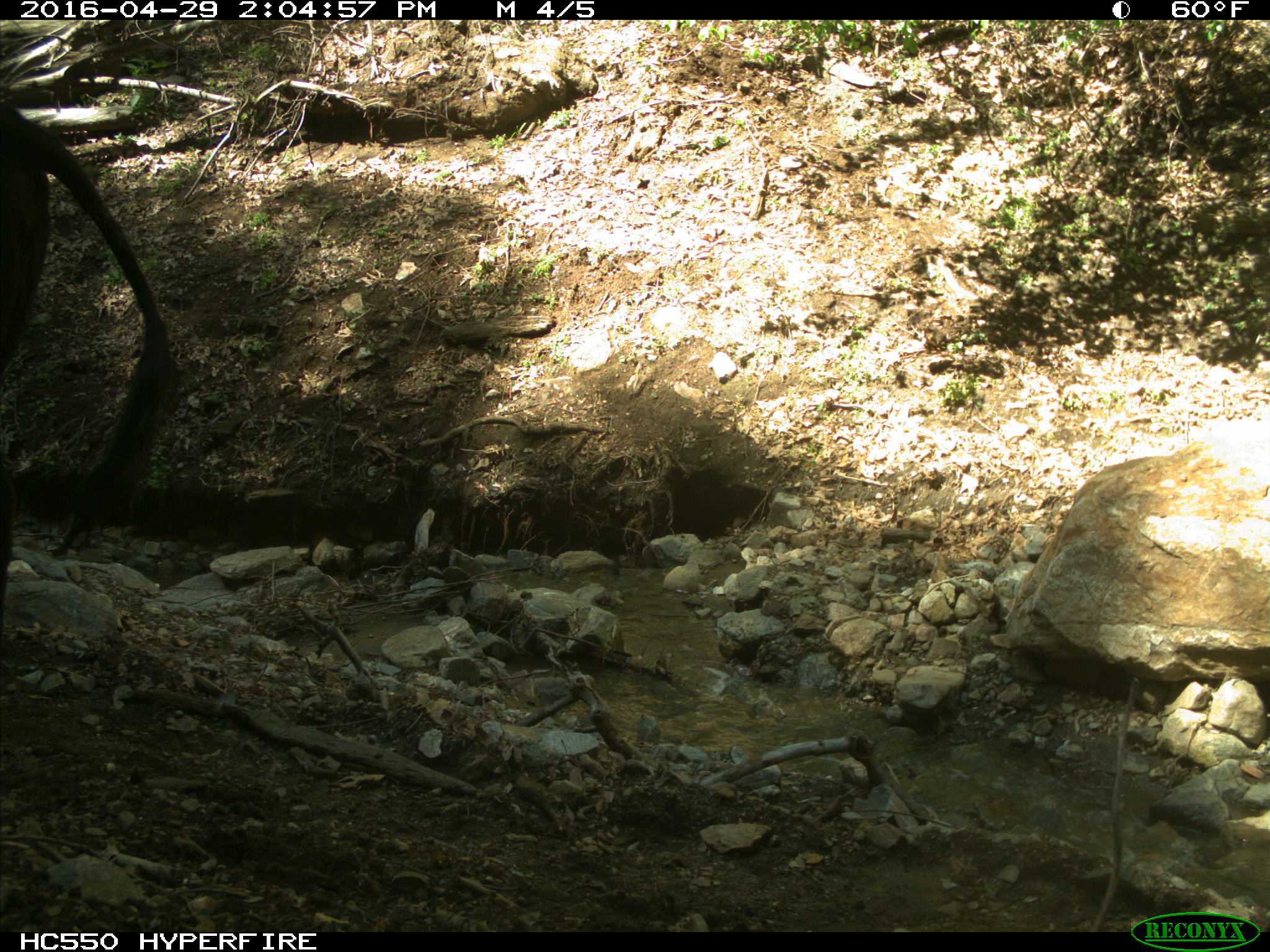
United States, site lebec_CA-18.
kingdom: Animalia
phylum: Chordata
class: Mammalia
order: Artiodactyla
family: Bovidae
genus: Bos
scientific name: Bos taurus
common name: domestic cow